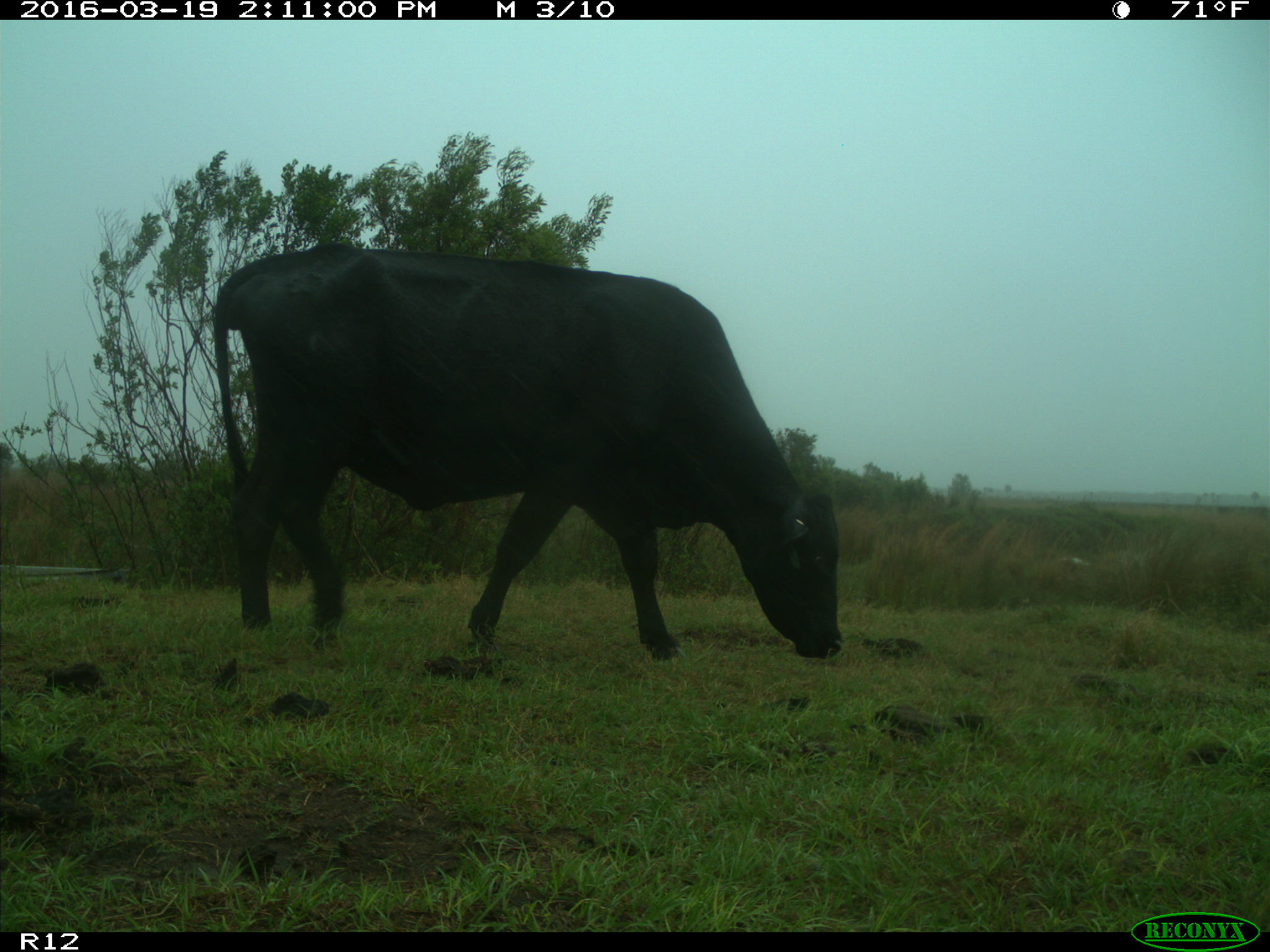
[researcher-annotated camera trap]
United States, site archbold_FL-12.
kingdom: Animalia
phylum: Chordata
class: Mammalia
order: Artiodactyla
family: Bovidae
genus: Bos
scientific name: Bos taurus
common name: domestic cow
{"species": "Bos taurus (domestic cow)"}